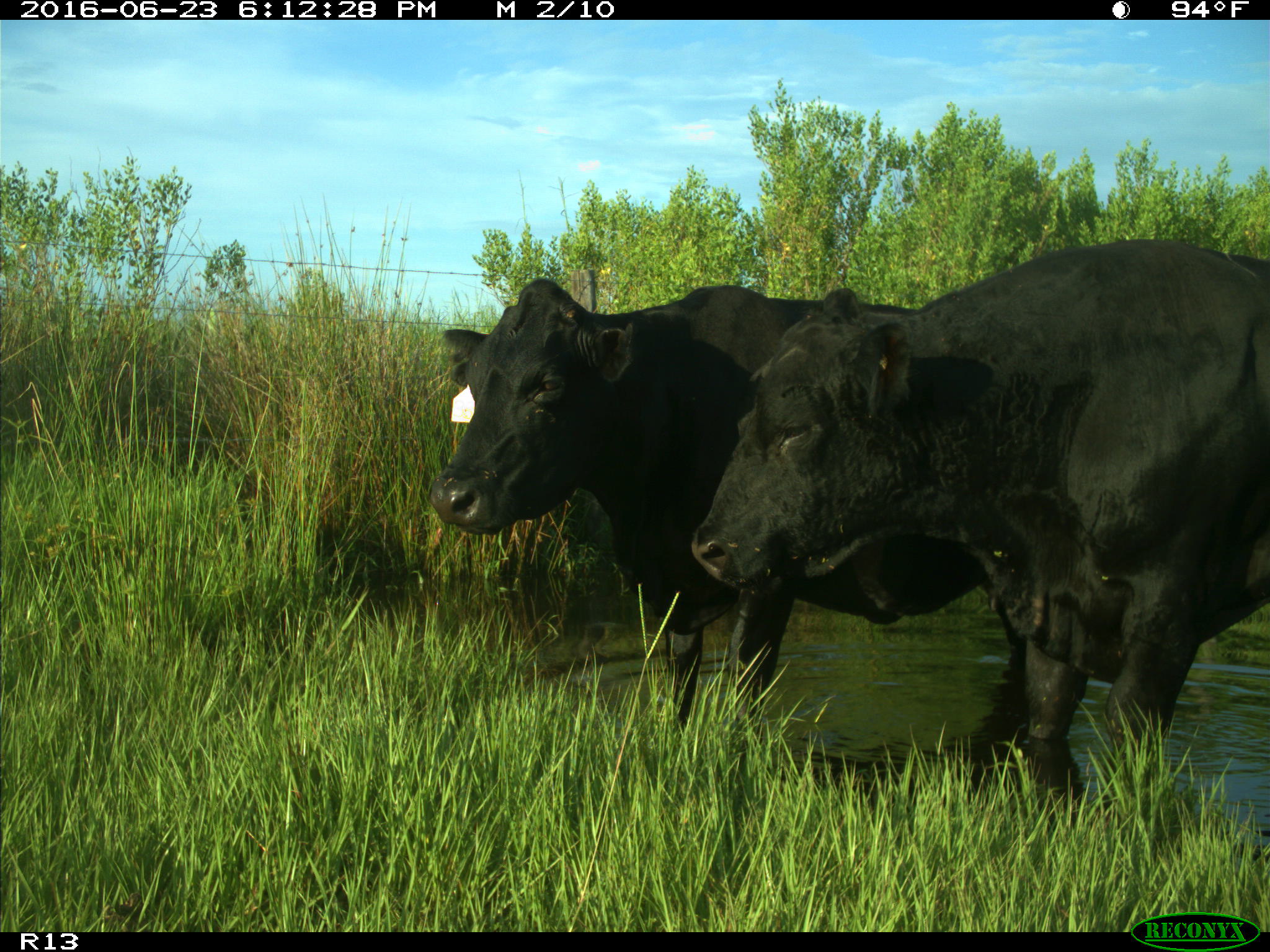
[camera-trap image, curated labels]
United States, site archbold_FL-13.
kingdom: Animalia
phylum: Chordata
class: Mammalia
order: Artiodactyla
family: Bovidae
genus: Bos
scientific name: Bos taurus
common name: domestic cow